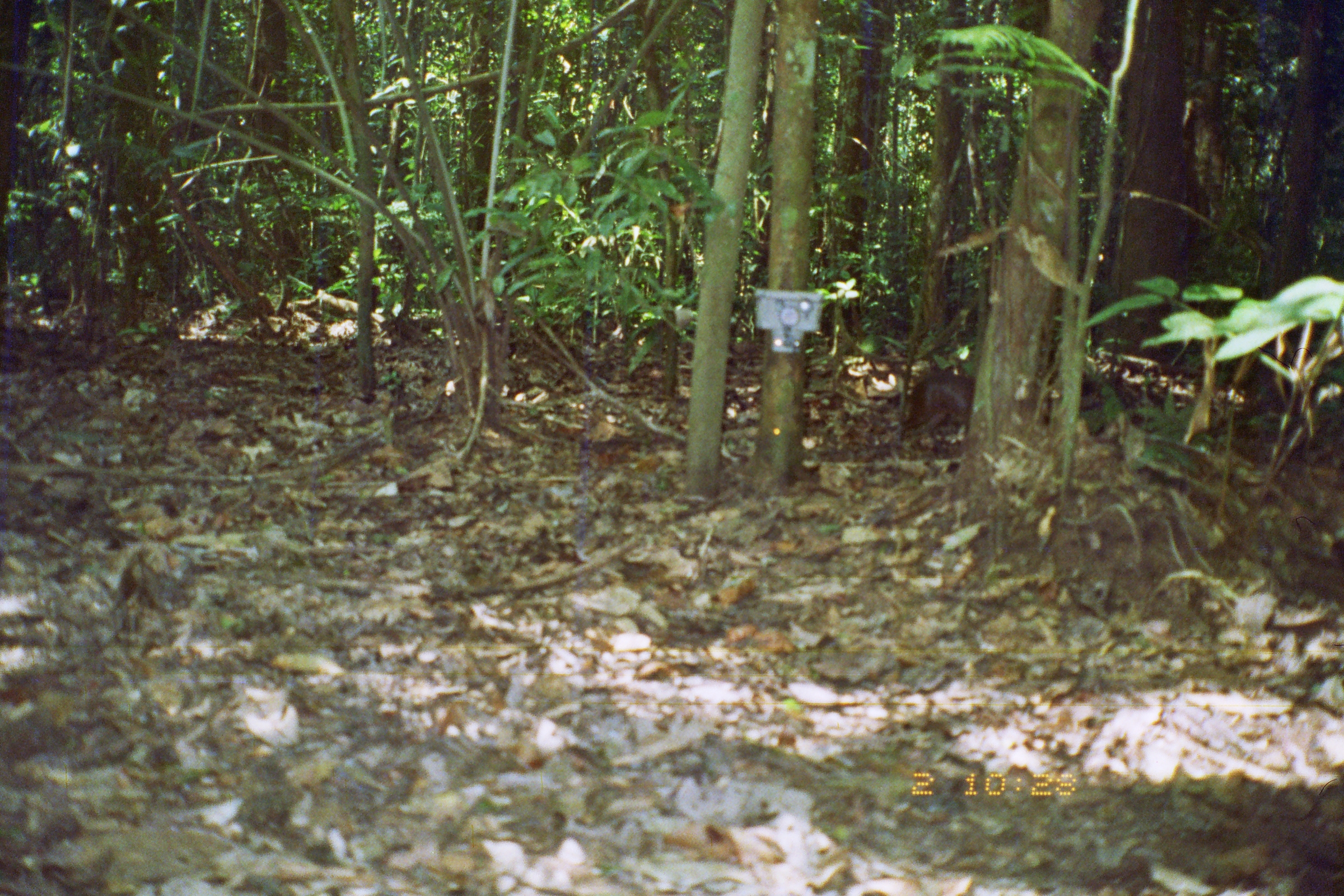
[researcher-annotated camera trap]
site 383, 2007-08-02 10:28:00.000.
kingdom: Animalia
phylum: Chordata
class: Mammalia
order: Rodentia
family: Dasyproctidae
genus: Dasyprocta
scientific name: Dasyprocta punctata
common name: central american agouti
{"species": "Dasyprocta punctata (central american agouti)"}